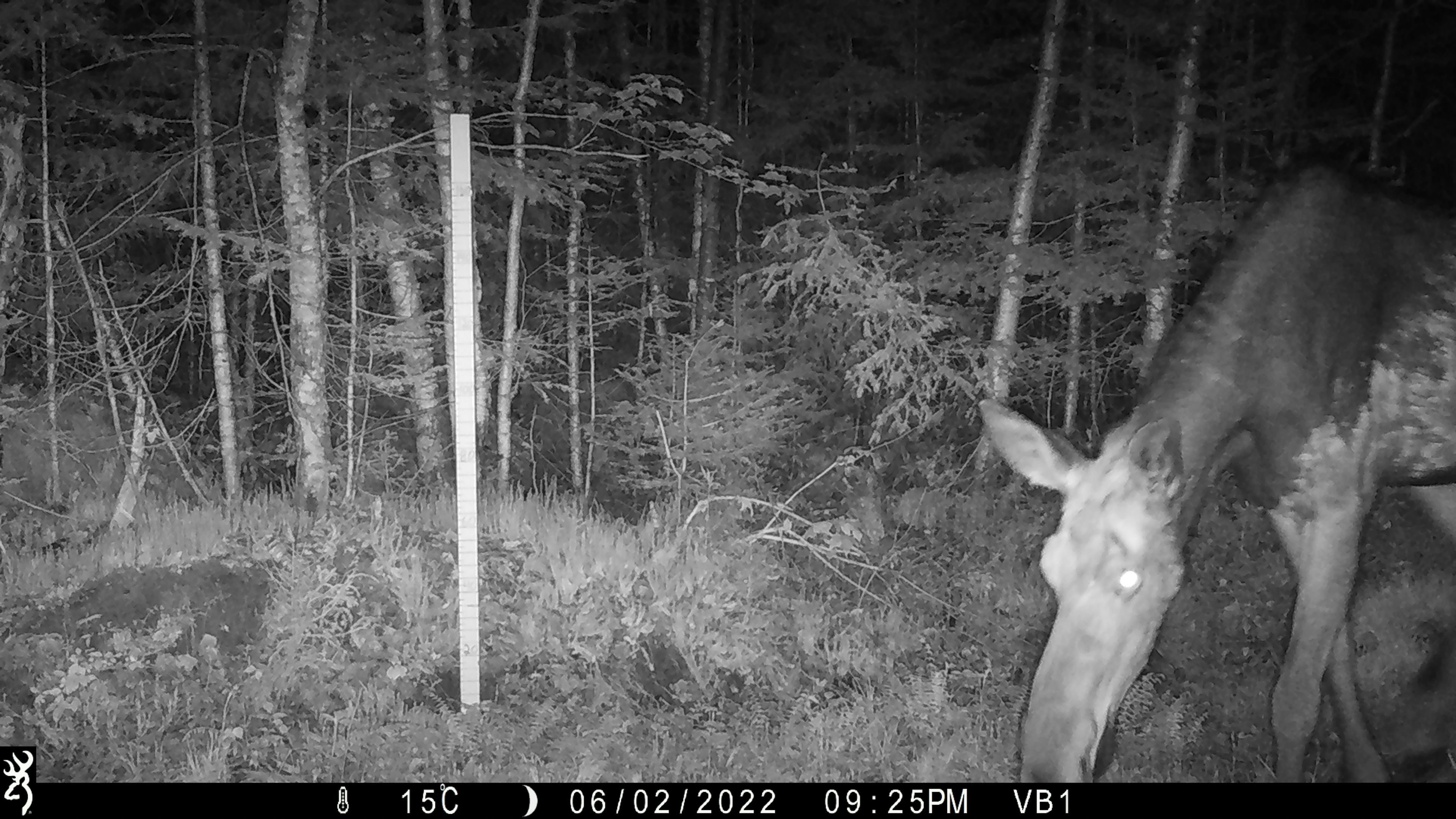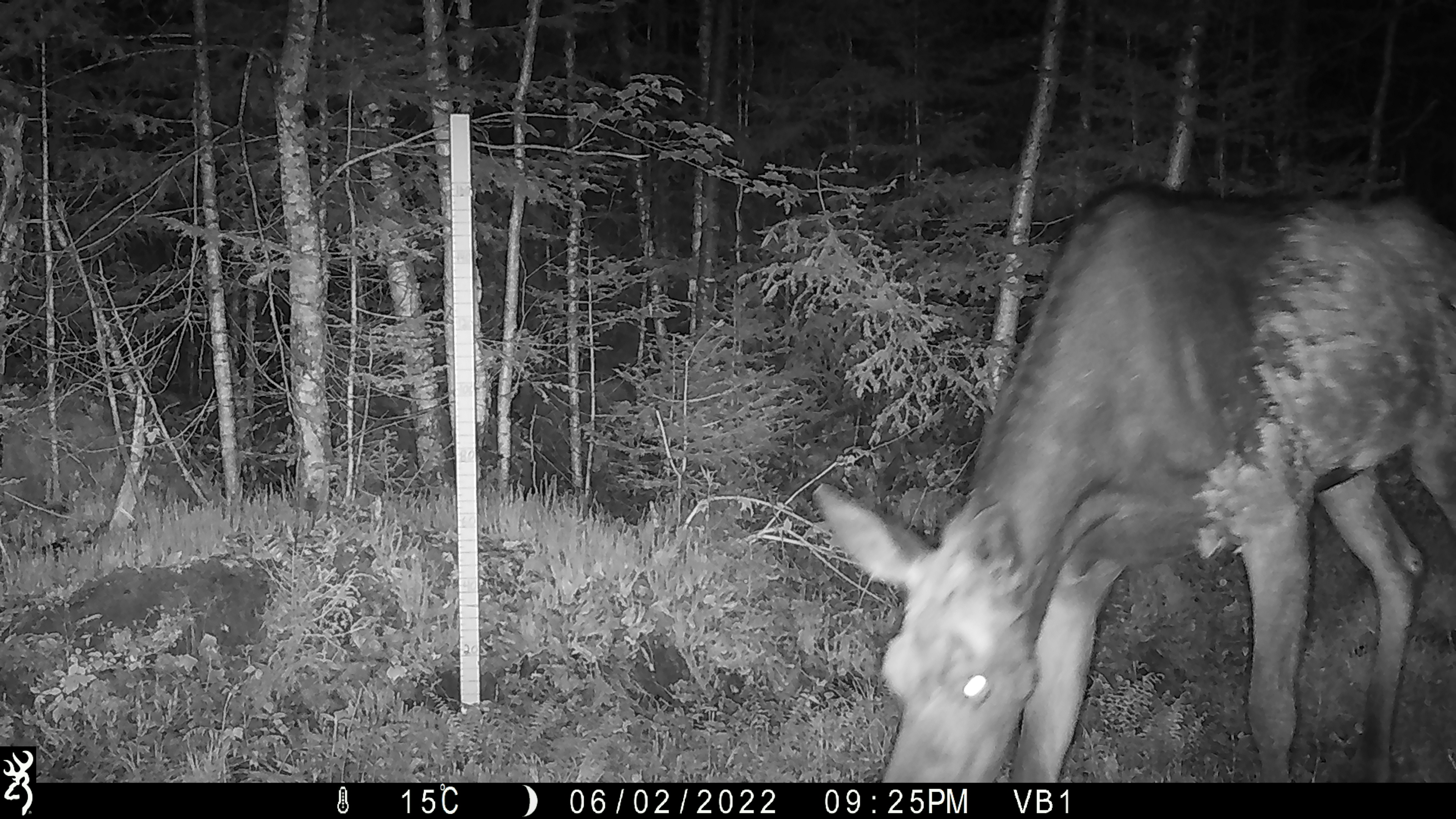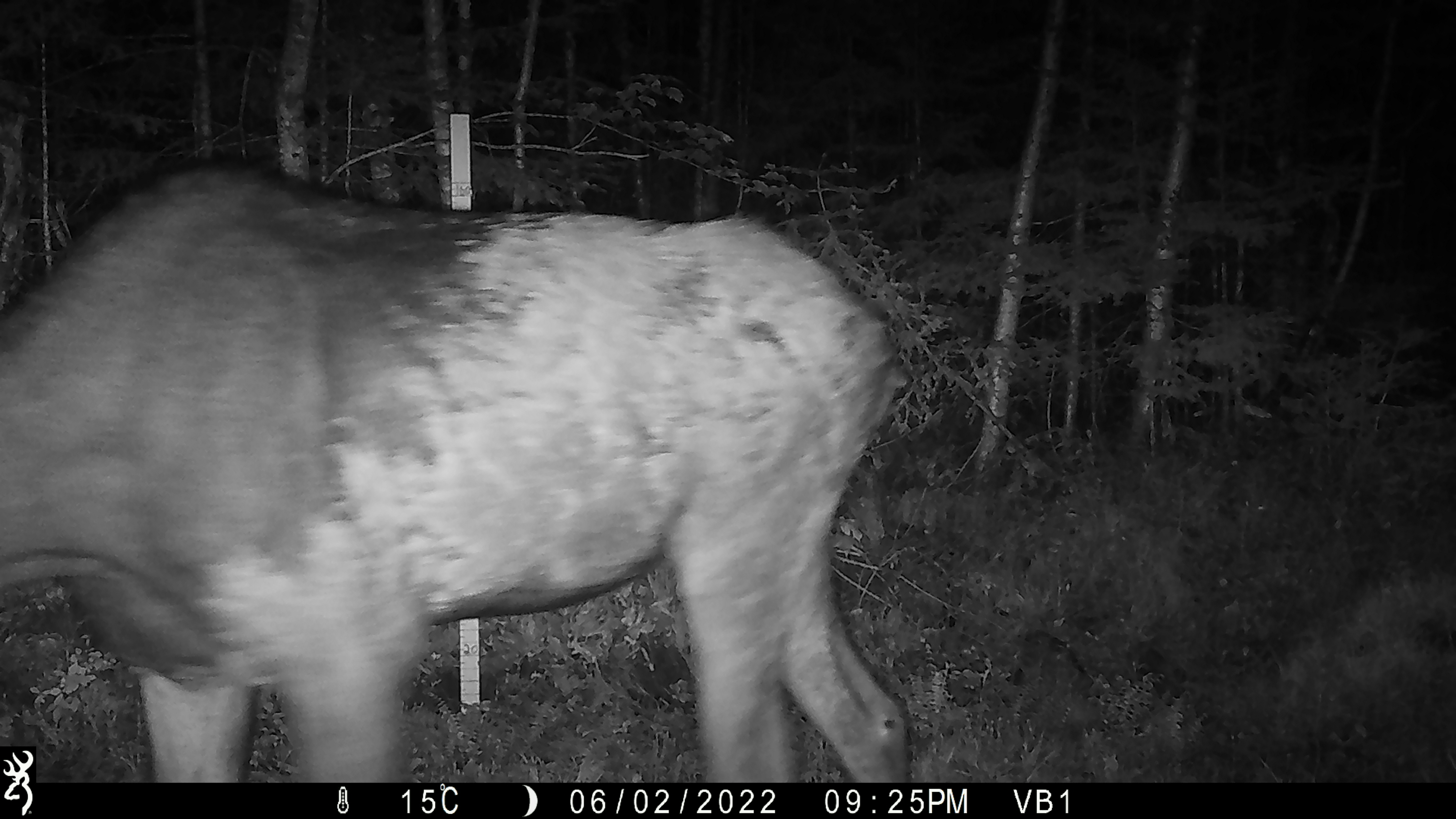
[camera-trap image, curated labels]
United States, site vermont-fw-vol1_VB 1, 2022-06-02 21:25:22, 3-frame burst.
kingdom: Animalia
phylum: Chordata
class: Mammalia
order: Artiodactyla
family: Cervidae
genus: Alces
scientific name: Alces alces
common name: moose